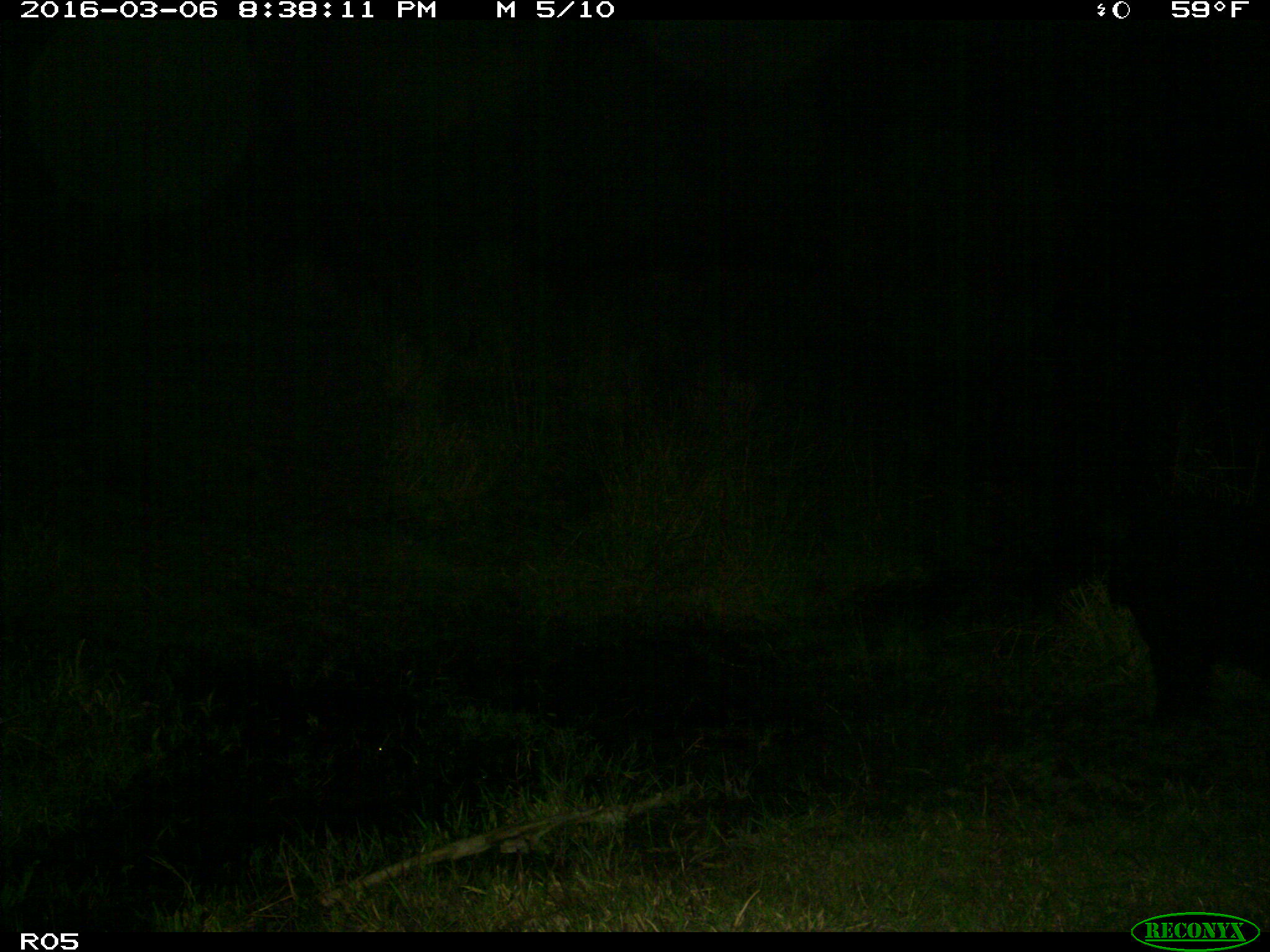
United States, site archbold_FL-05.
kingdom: Animalia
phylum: Chordata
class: Mammalia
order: Artiodactyla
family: Suidae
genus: Sus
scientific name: Sus scrofa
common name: wild boar